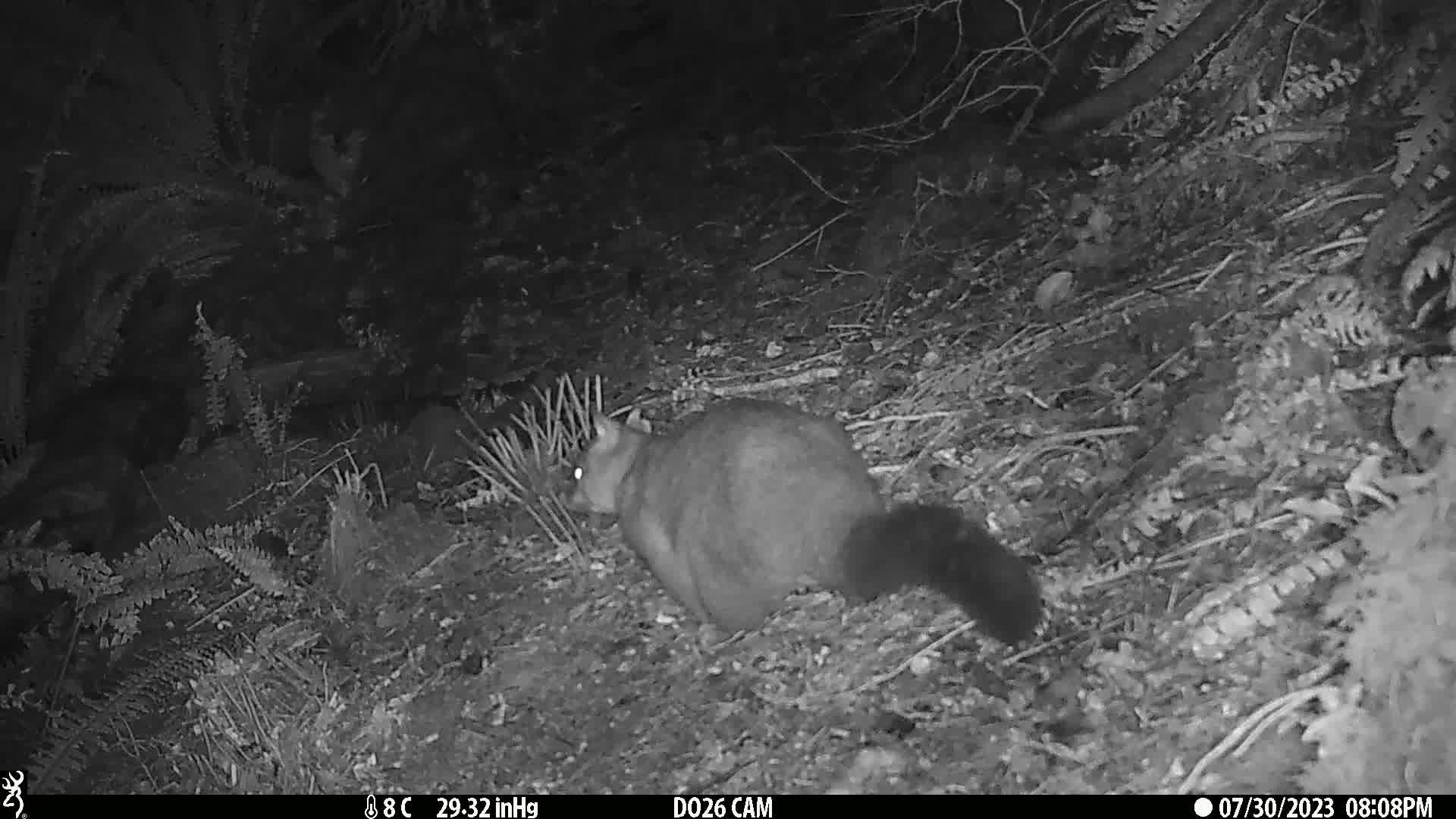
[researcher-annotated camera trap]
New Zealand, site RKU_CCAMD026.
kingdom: Animalia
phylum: Chordata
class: Mammalia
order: Diprotodontia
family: Phalangeridae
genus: Trichosurus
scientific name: Trichosurus vulpecula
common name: common brushtail possum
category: possum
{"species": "possum (common brushtail possum) (Trichosurus vulpecula)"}